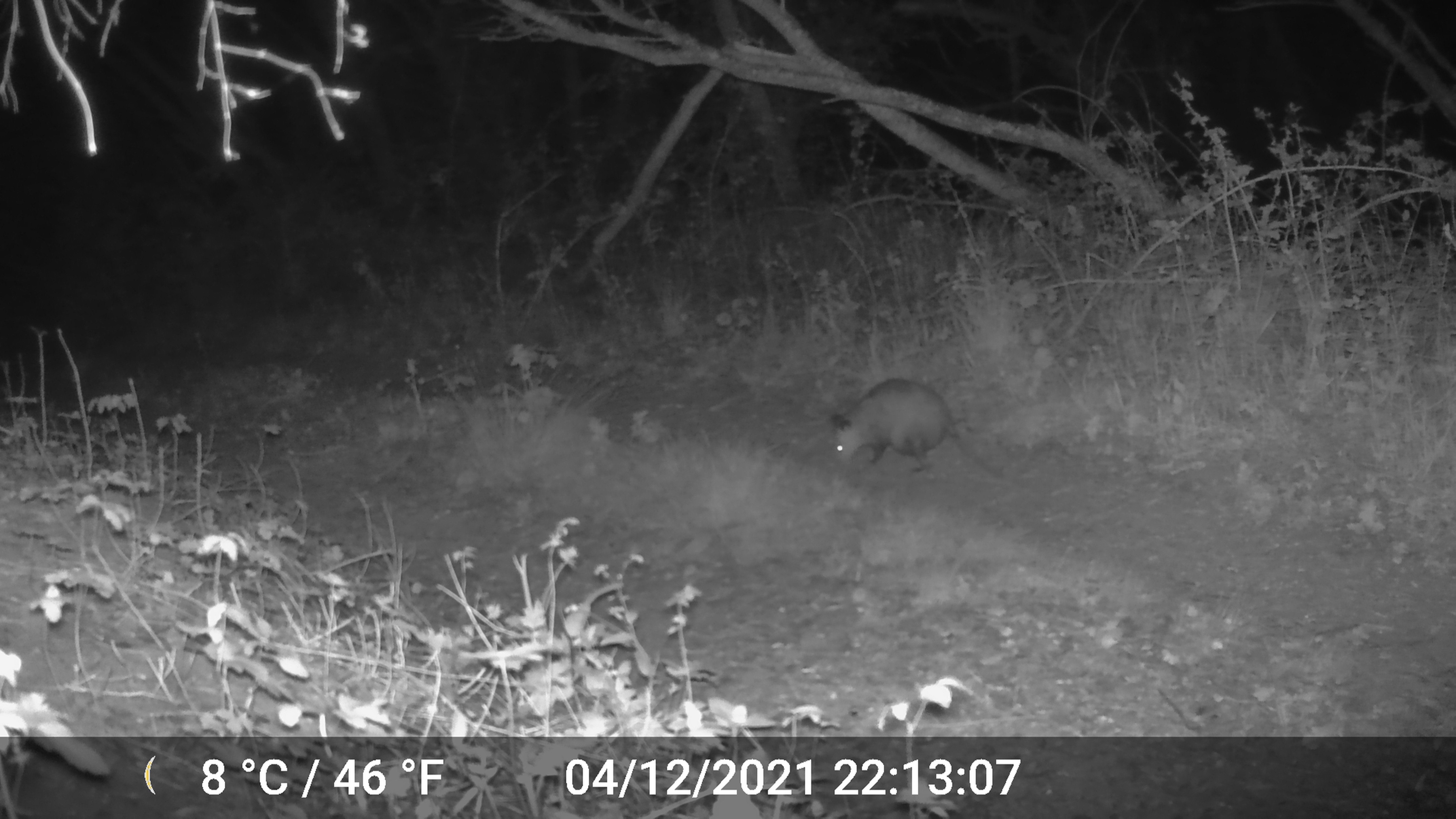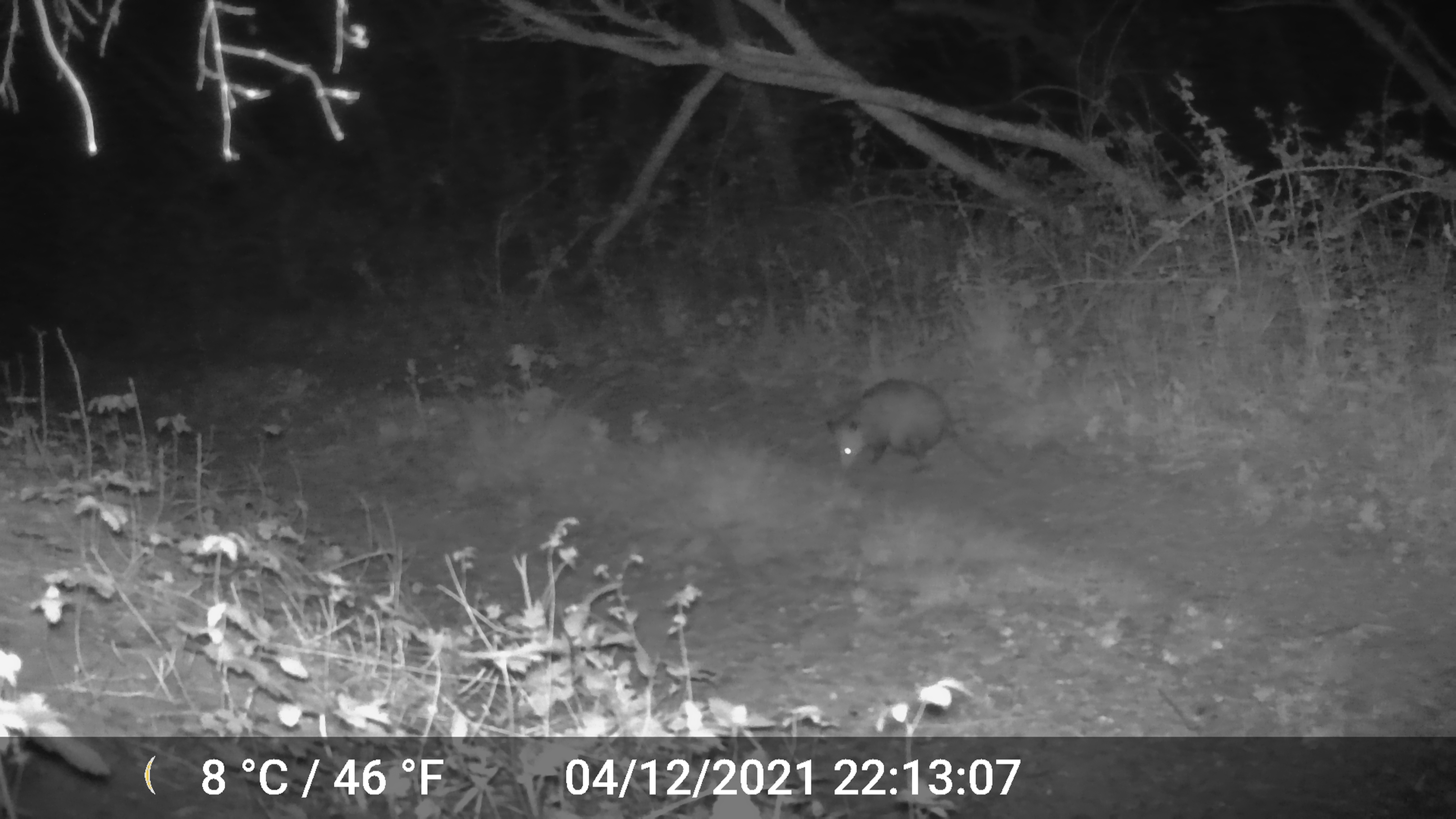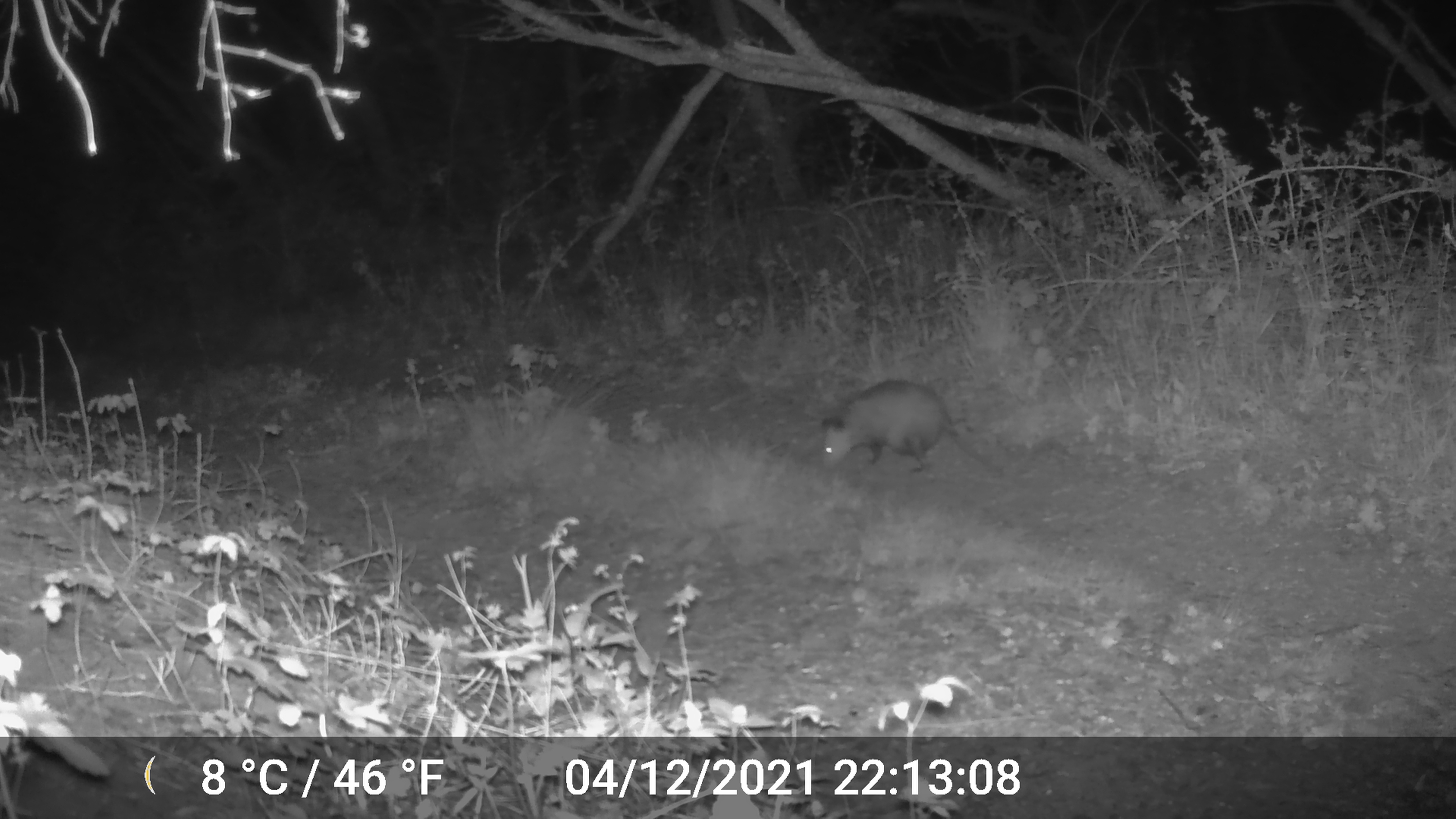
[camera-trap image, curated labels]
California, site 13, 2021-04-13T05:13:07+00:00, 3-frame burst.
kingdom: Animalia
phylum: Chordata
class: Mammalia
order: Didelphimorphia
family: Didelphidae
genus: Didelphis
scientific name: Didelphis virginiana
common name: virginia opossum